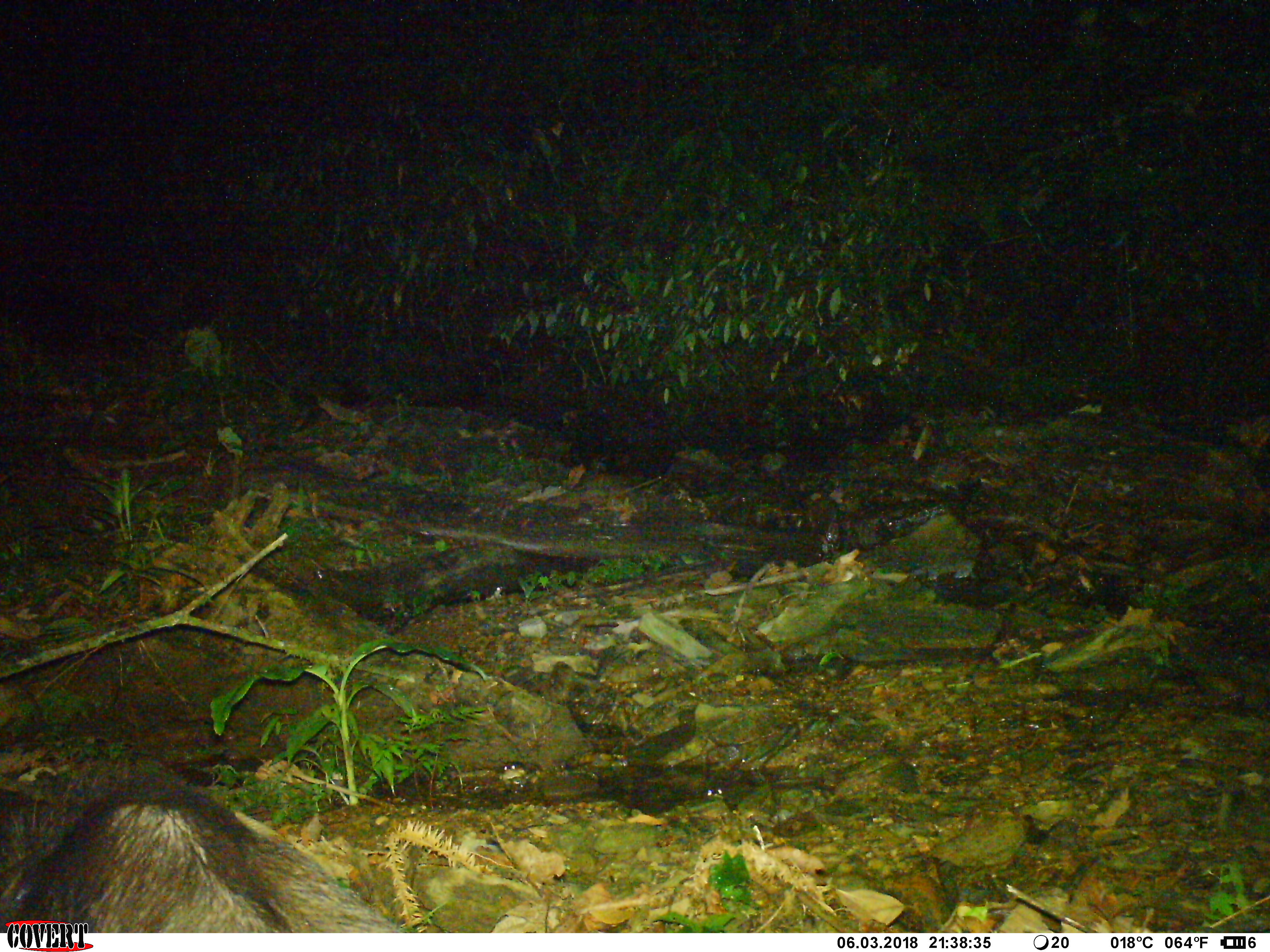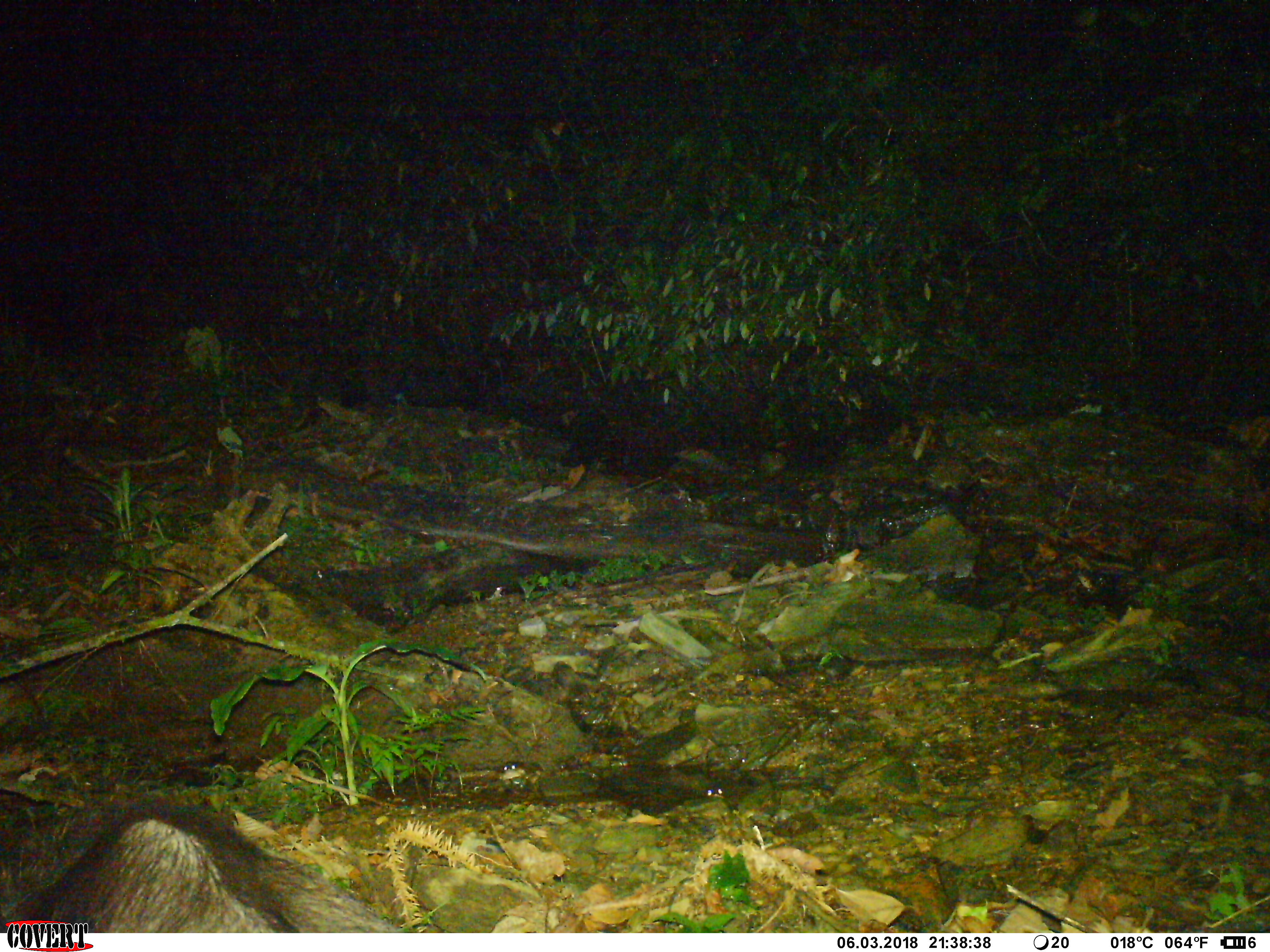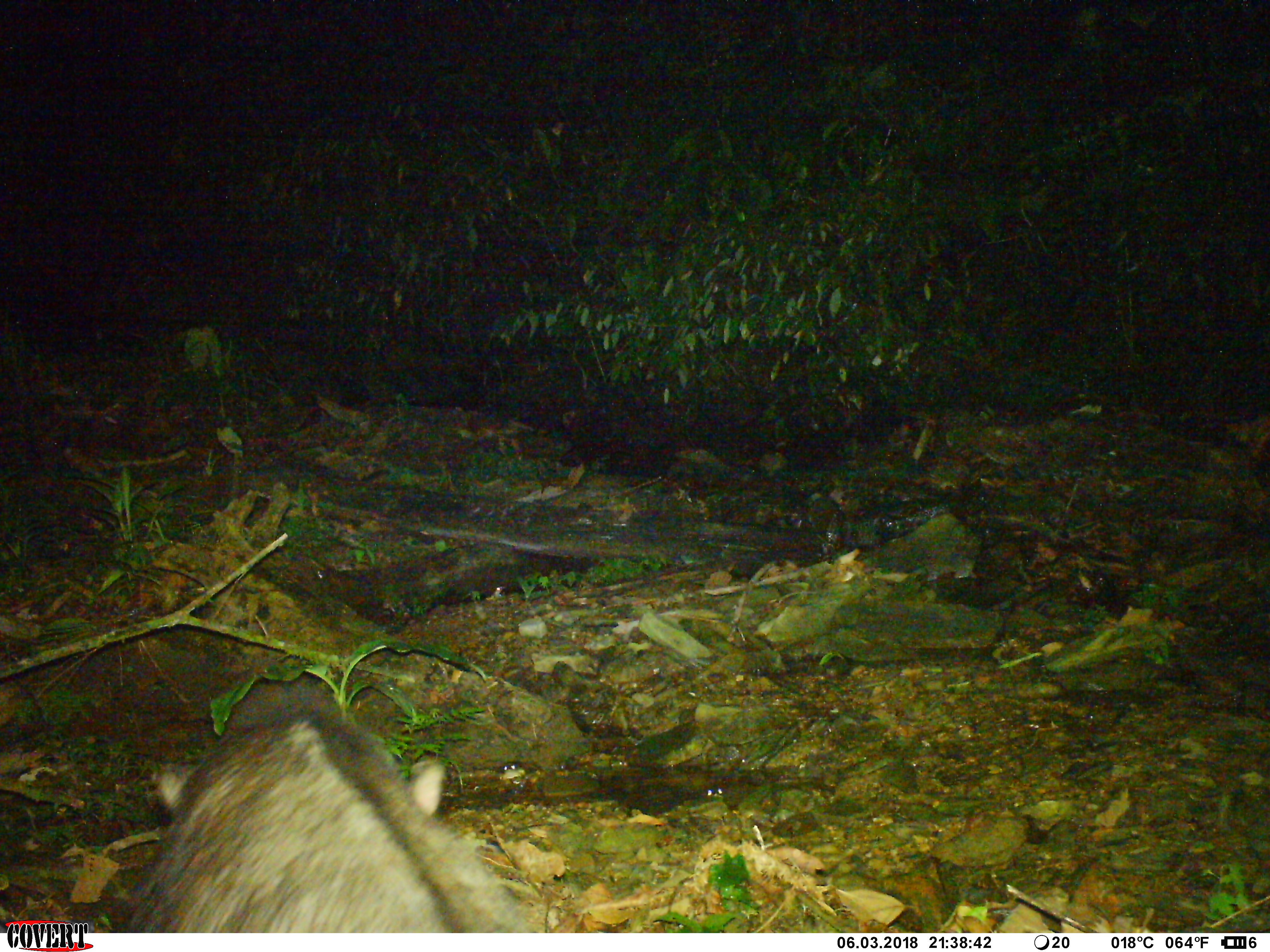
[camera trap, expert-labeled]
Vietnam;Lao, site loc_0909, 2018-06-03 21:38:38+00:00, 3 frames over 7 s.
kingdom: Animalia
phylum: Chordata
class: Mammalia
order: Artiodactyla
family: Bovidae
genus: Capricornis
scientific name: Capricornis sumatraensis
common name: chinese serow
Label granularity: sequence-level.